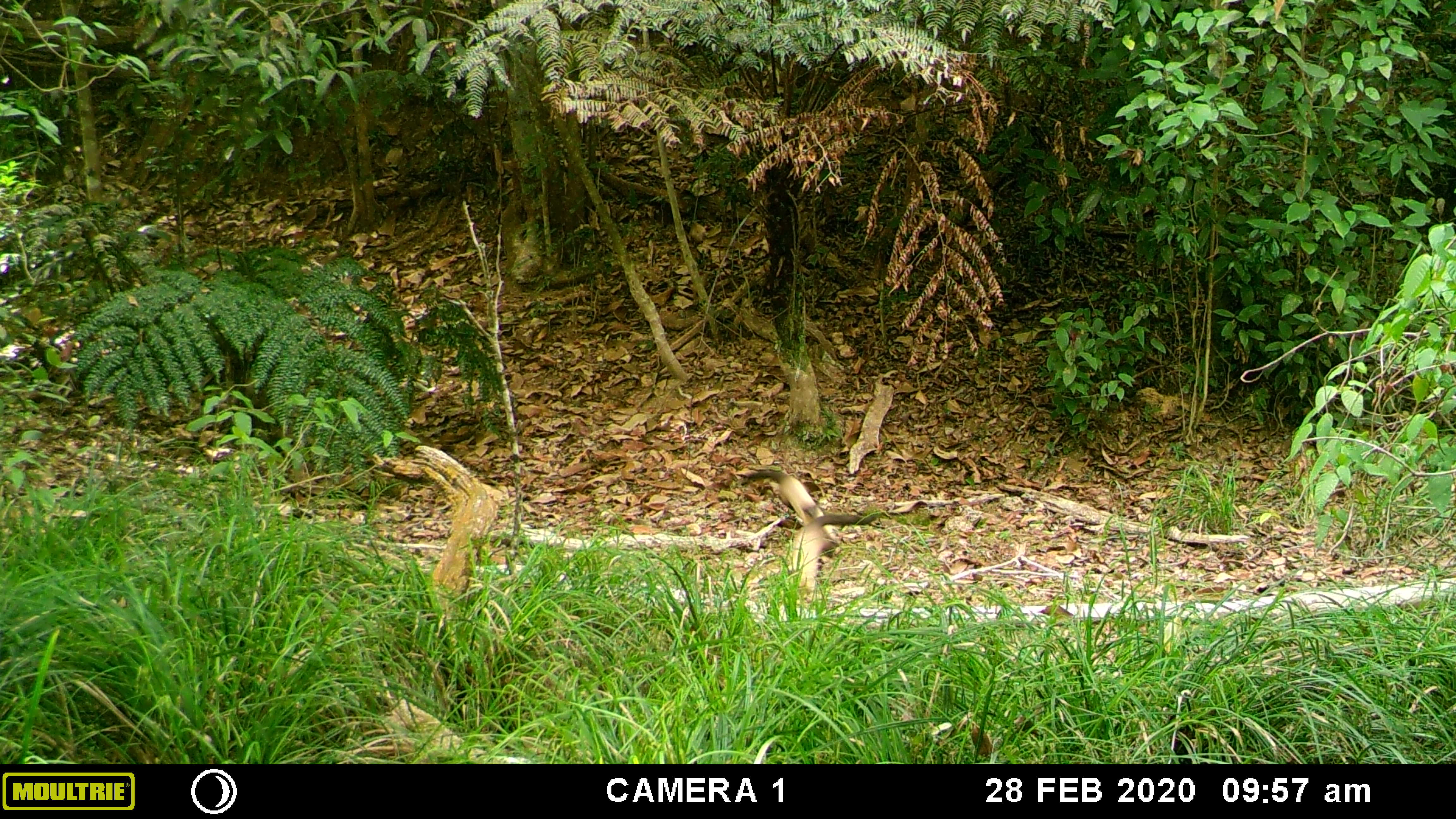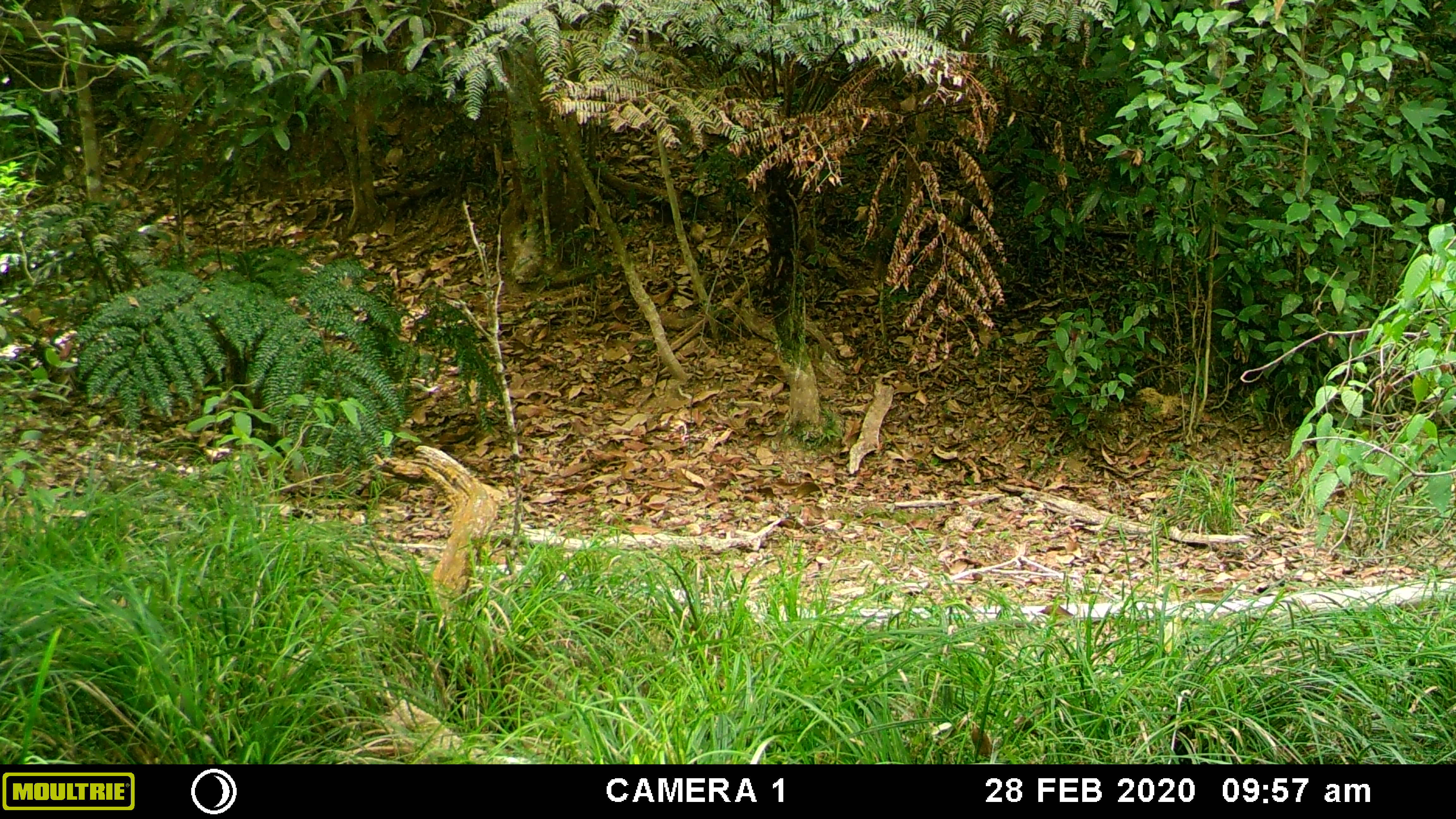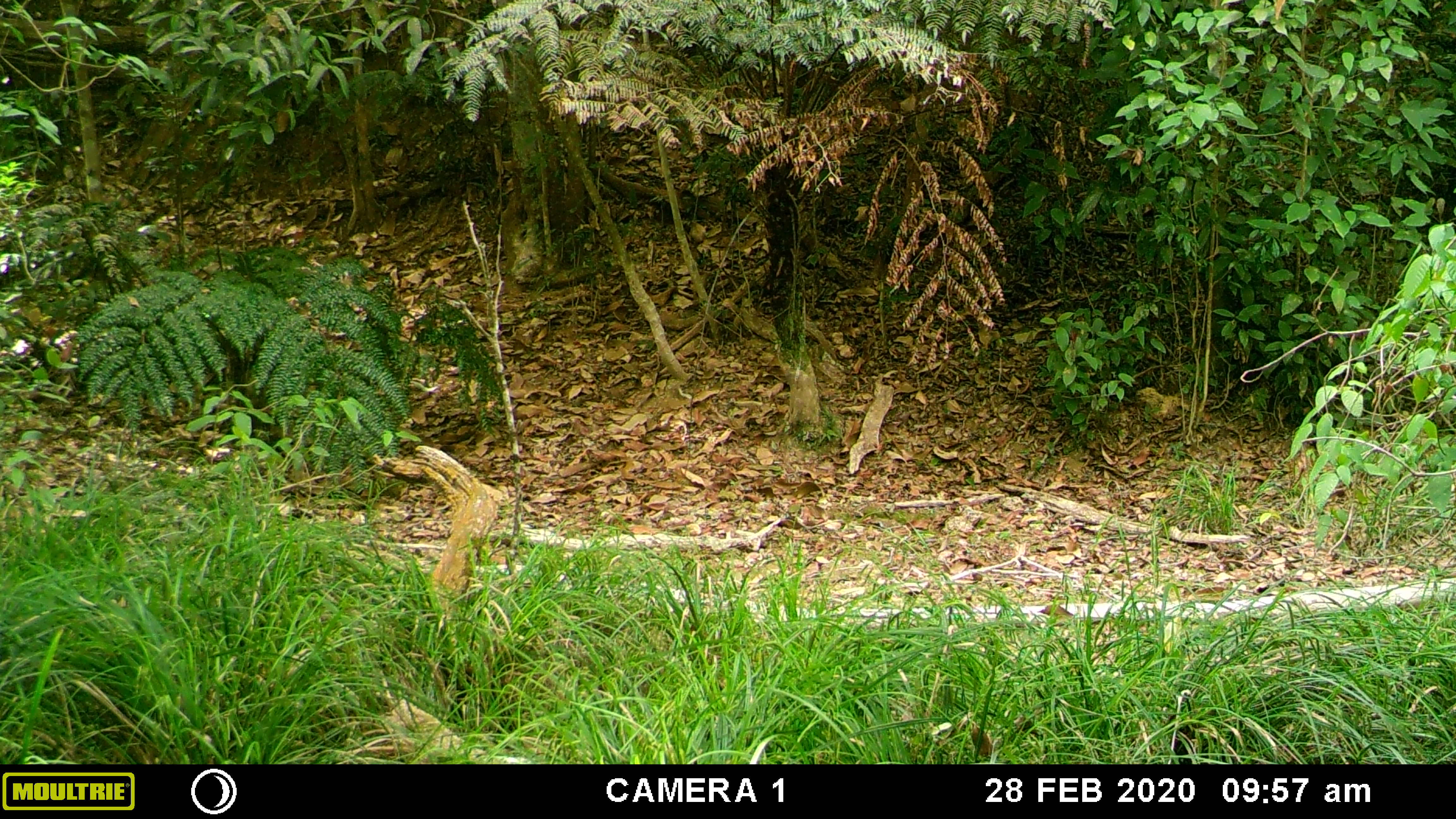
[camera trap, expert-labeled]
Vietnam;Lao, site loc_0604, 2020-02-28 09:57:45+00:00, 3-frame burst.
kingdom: Animalia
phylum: Chordata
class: Mammalia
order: Carnivora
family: Mustelidae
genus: Martes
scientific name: Martes flavigula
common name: yellow-throated marten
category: yellow throated marten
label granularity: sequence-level